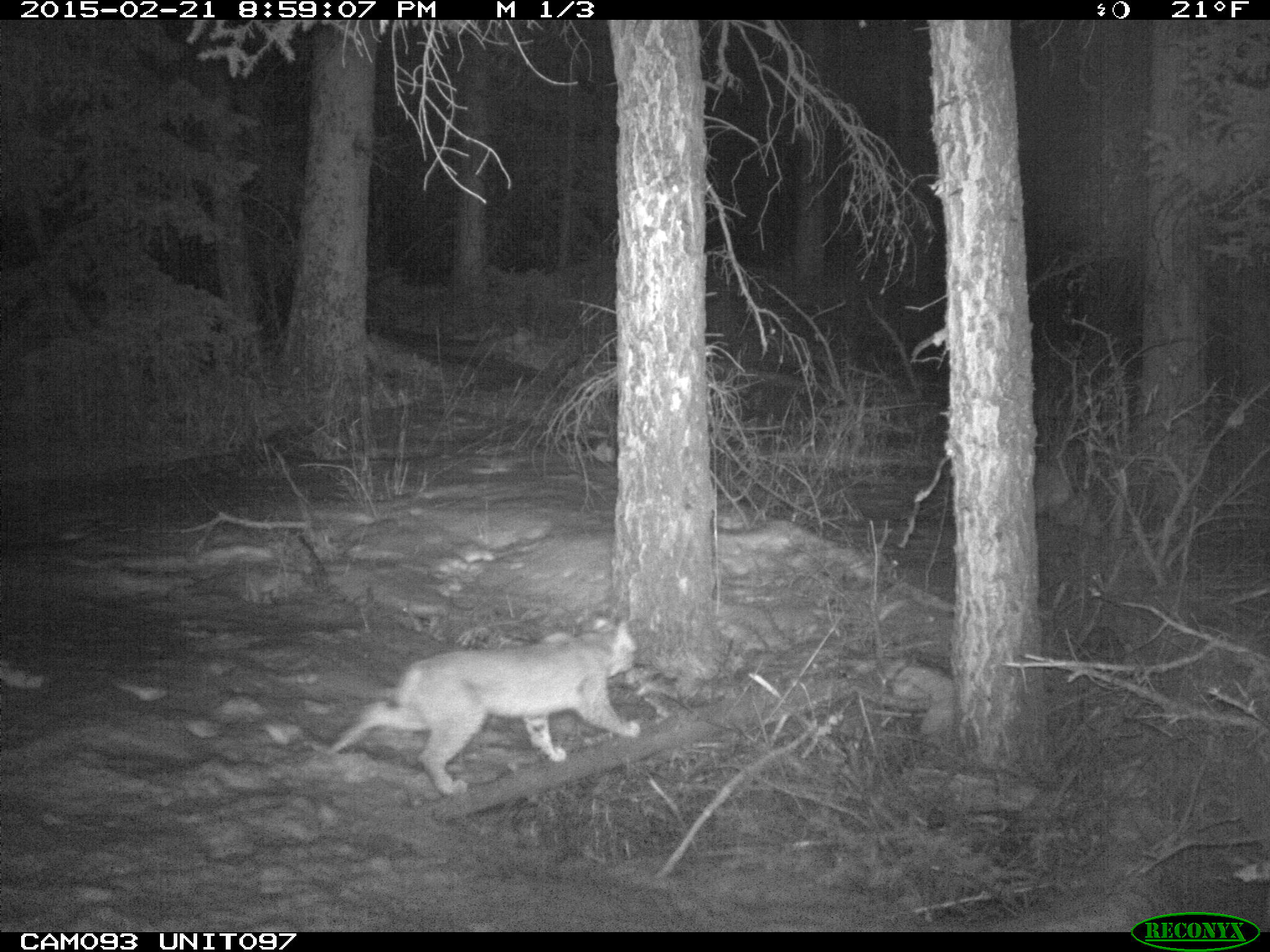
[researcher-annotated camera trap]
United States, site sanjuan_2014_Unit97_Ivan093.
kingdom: Animalia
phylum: Chordata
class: Mammalia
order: Carnivora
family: Felidae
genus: Lynx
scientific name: Lynx rufus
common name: bobcat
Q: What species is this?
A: Lynx rufus (bobcat).